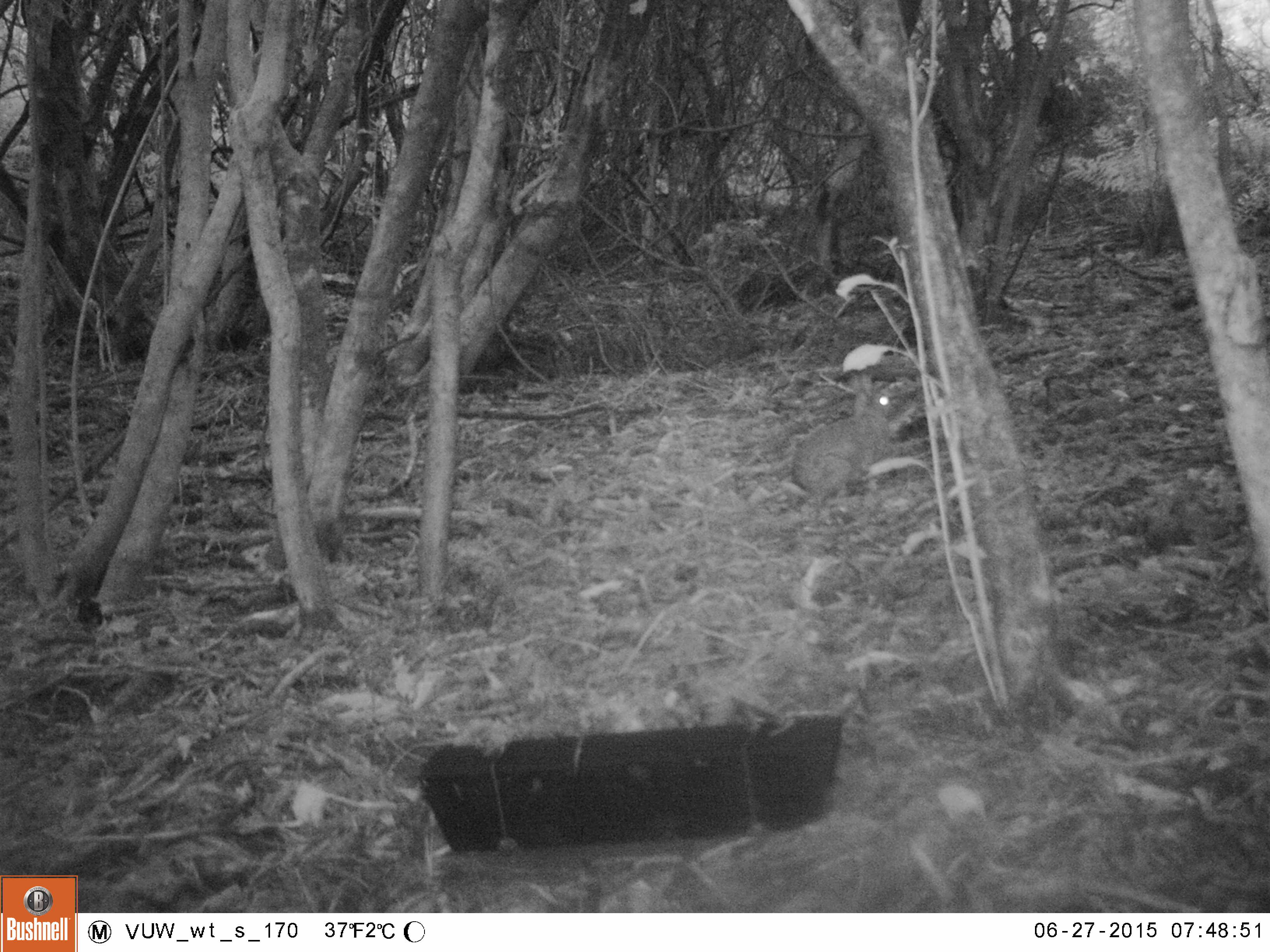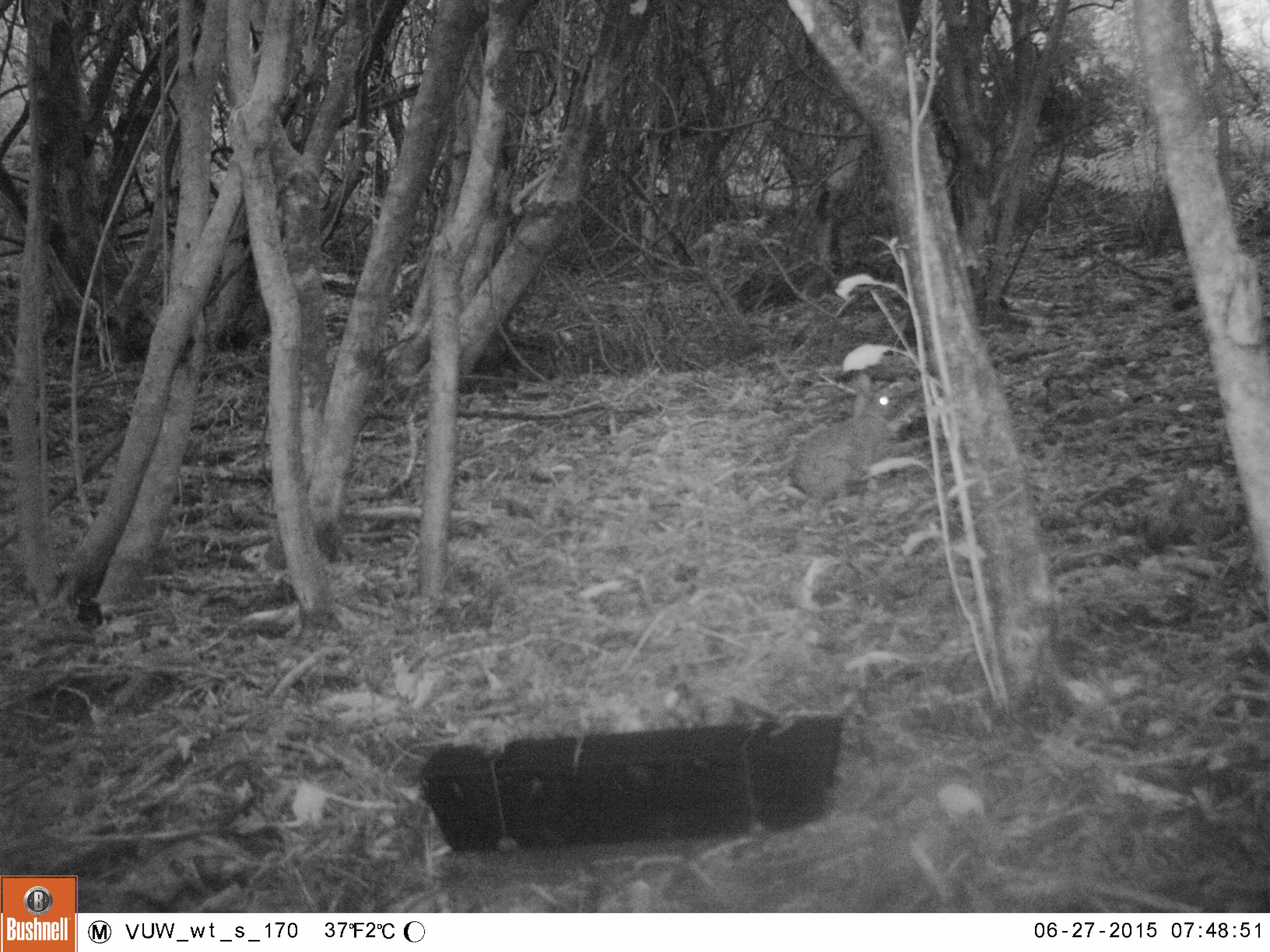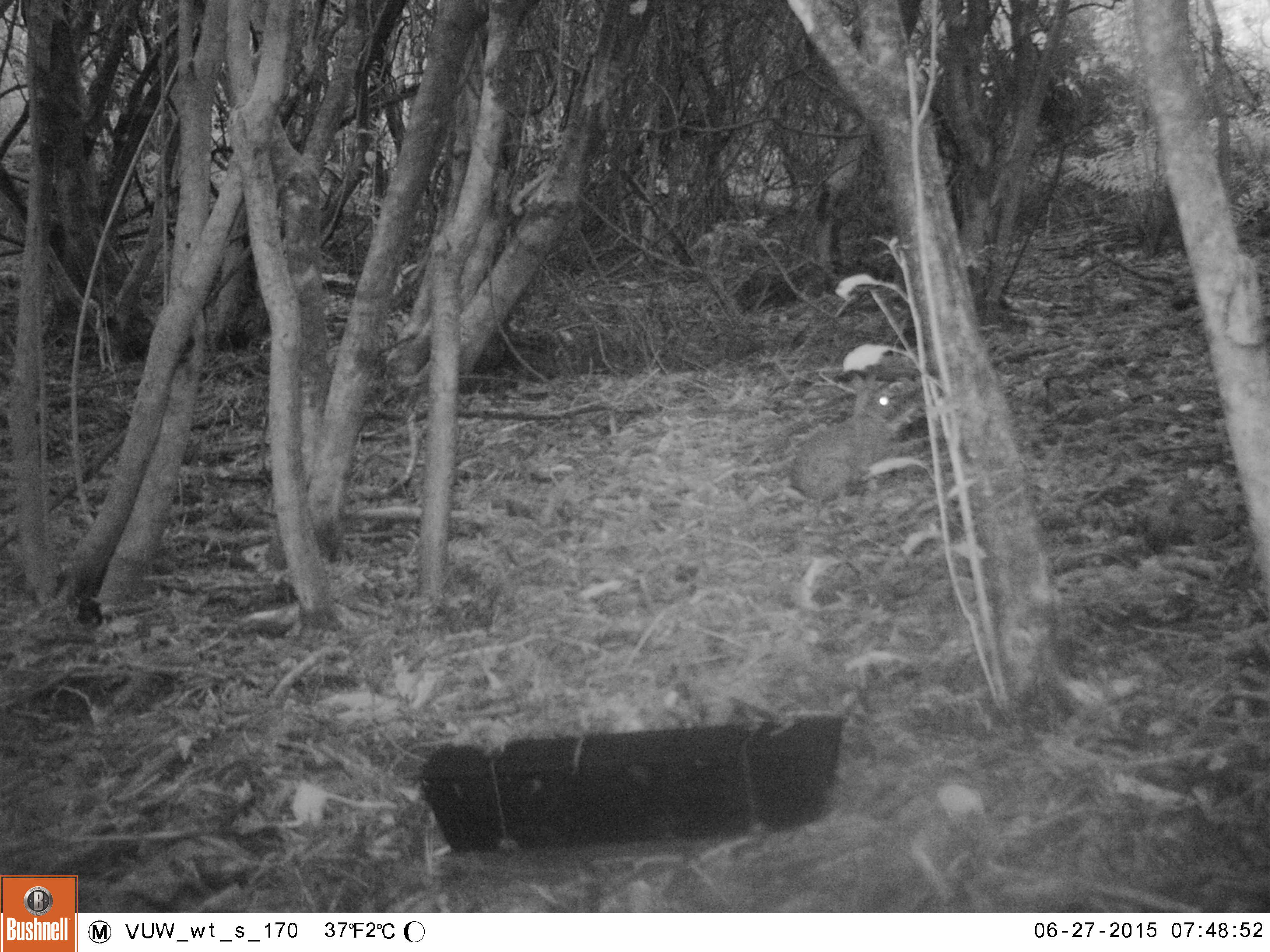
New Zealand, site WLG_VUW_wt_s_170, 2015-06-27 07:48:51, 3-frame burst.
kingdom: Animalia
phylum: Chordata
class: Mammalia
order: Lagomorpha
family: Leporidae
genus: Oryctolagus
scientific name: Oryctolagus cuniculus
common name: european rabbit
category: rabbit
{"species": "rabbit (european rabbit) (Oryctolagus cuniculus)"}